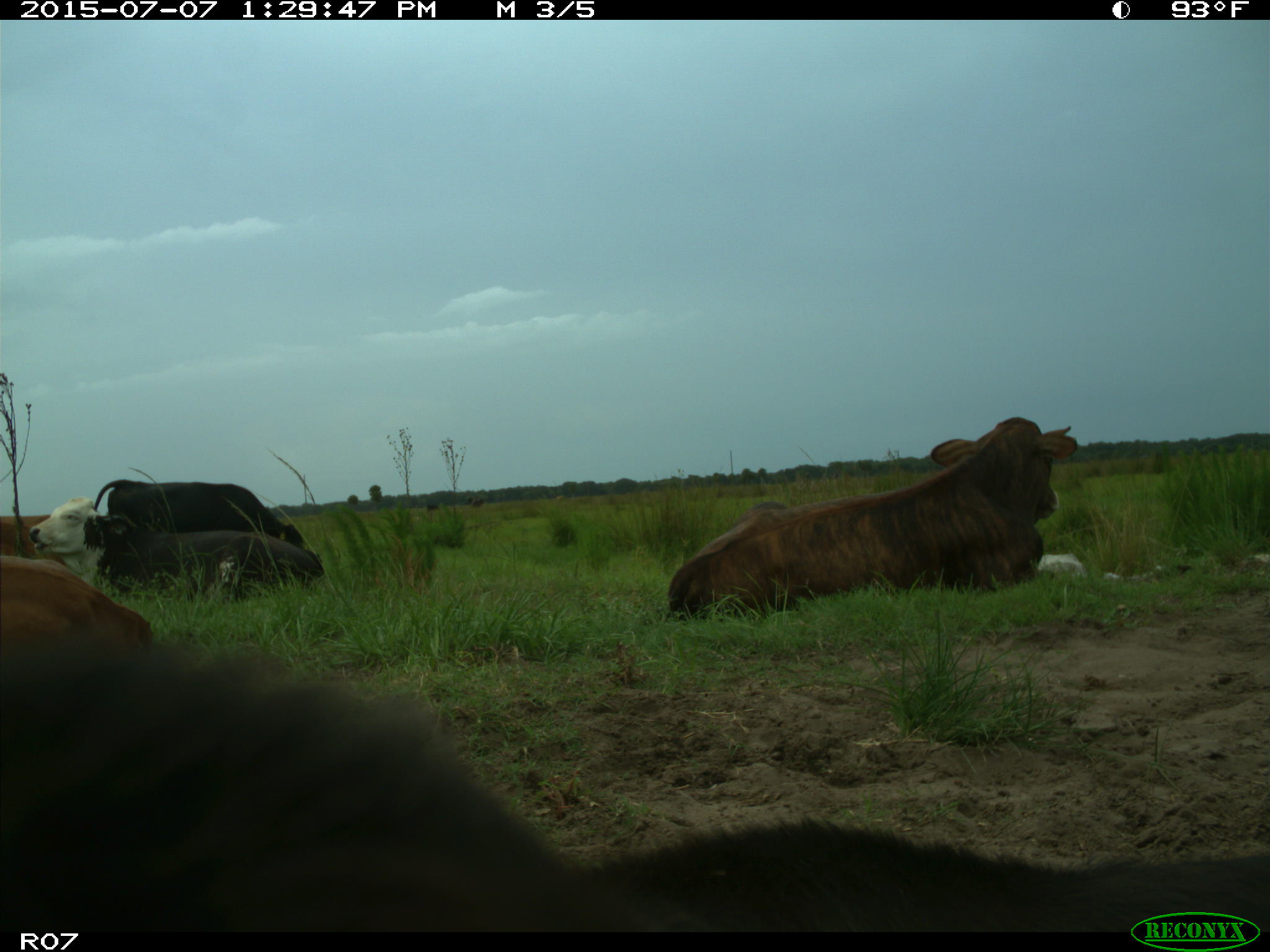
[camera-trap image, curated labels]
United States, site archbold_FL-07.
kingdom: Animalia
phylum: Chordata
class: Mammalia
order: Artiodactyla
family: Bovidae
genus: Bos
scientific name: Bos taurus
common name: domestic cow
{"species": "Bos taurus (domestic cow)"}